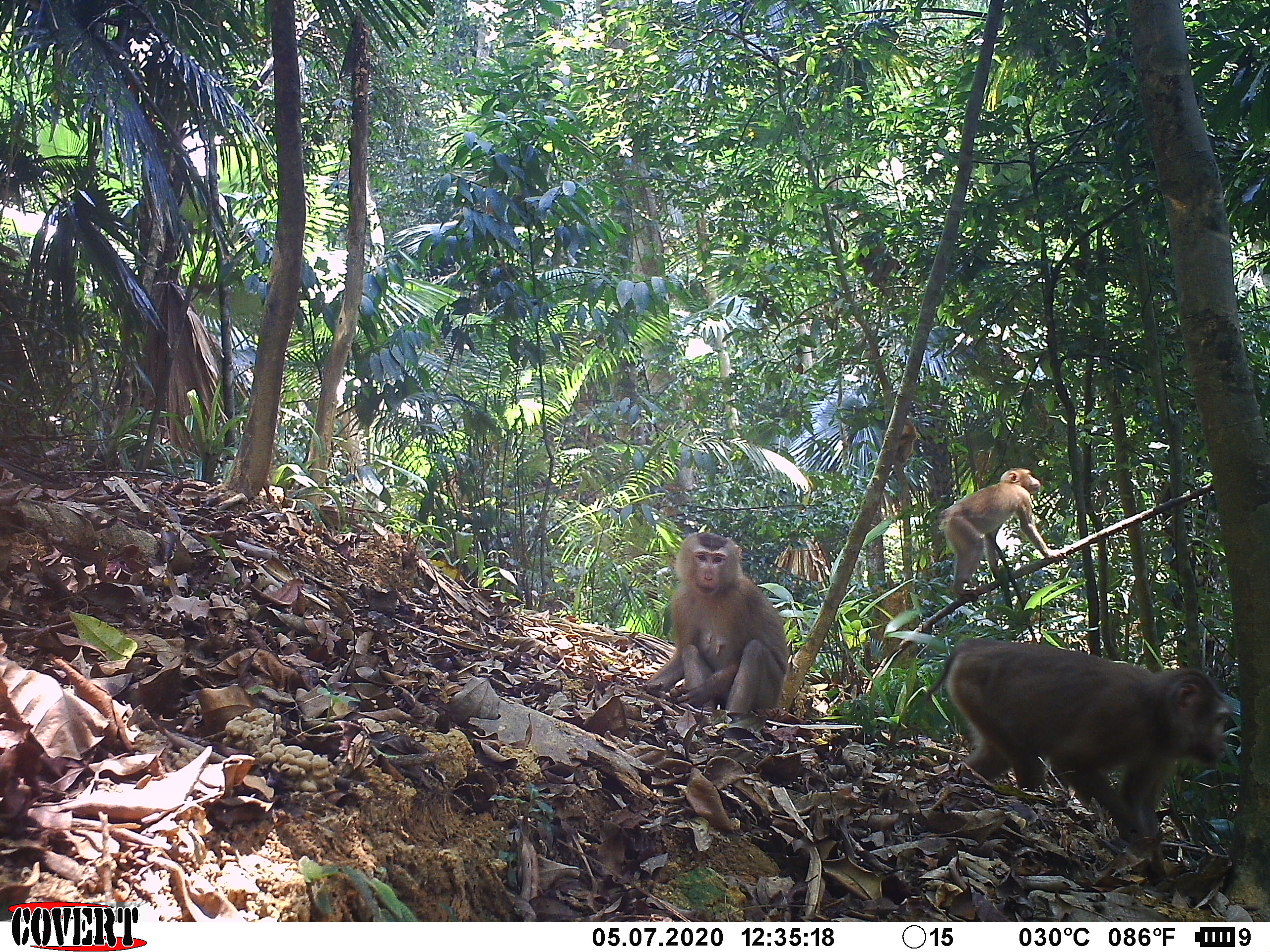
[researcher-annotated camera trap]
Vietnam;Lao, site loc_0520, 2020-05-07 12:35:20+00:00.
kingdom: Animalia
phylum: Chordata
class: Mammalia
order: Primates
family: Cercopithecidae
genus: Macaca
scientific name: Macaca nemestrina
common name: pig-tailed macaque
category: pig tailed macaque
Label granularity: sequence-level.